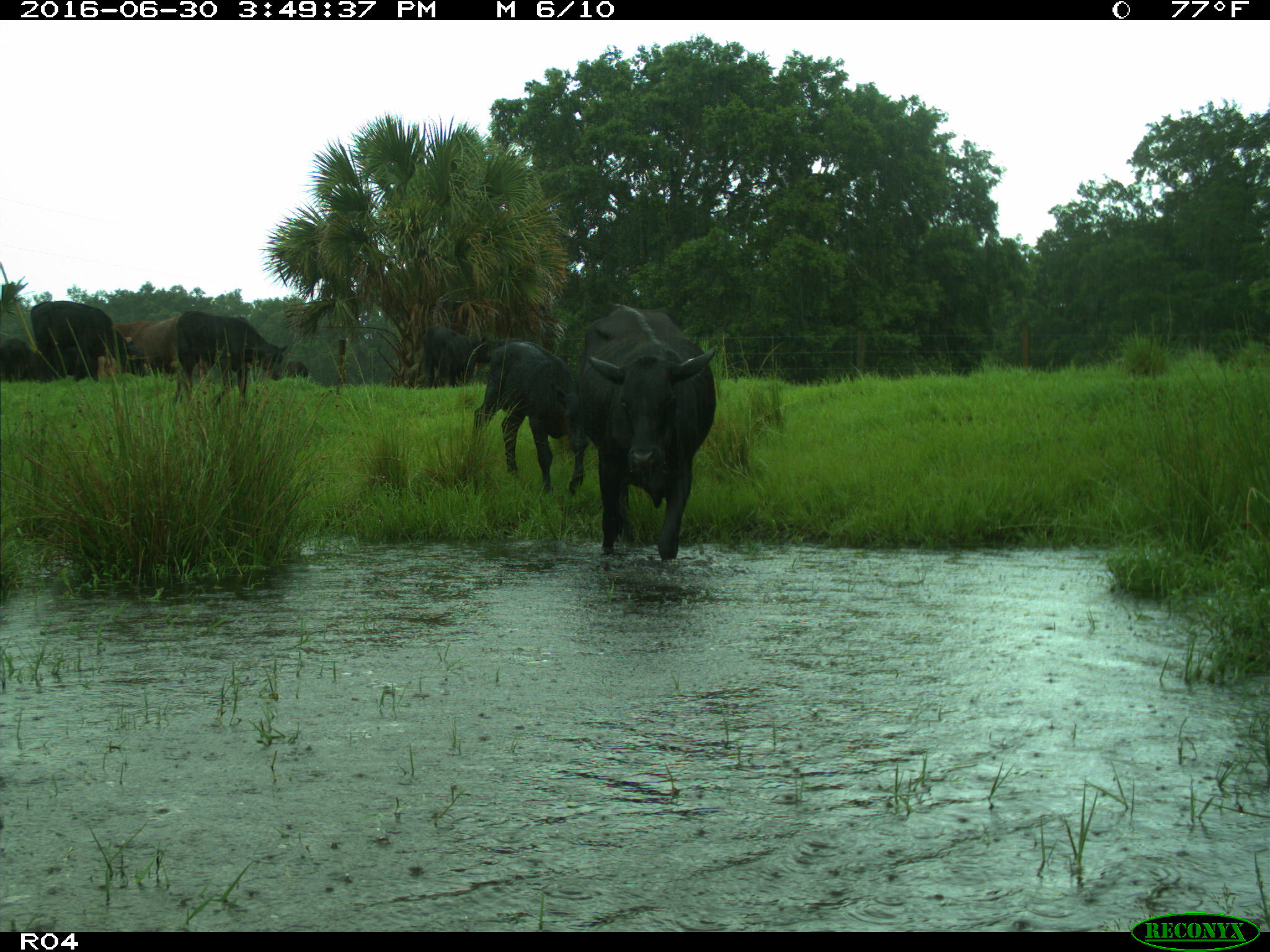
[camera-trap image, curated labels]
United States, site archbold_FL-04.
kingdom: Animalia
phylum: Chordata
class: Mammalia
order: Artiodactyla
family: Bovidae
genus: Bos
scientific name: Bos taurus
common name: domestic cow